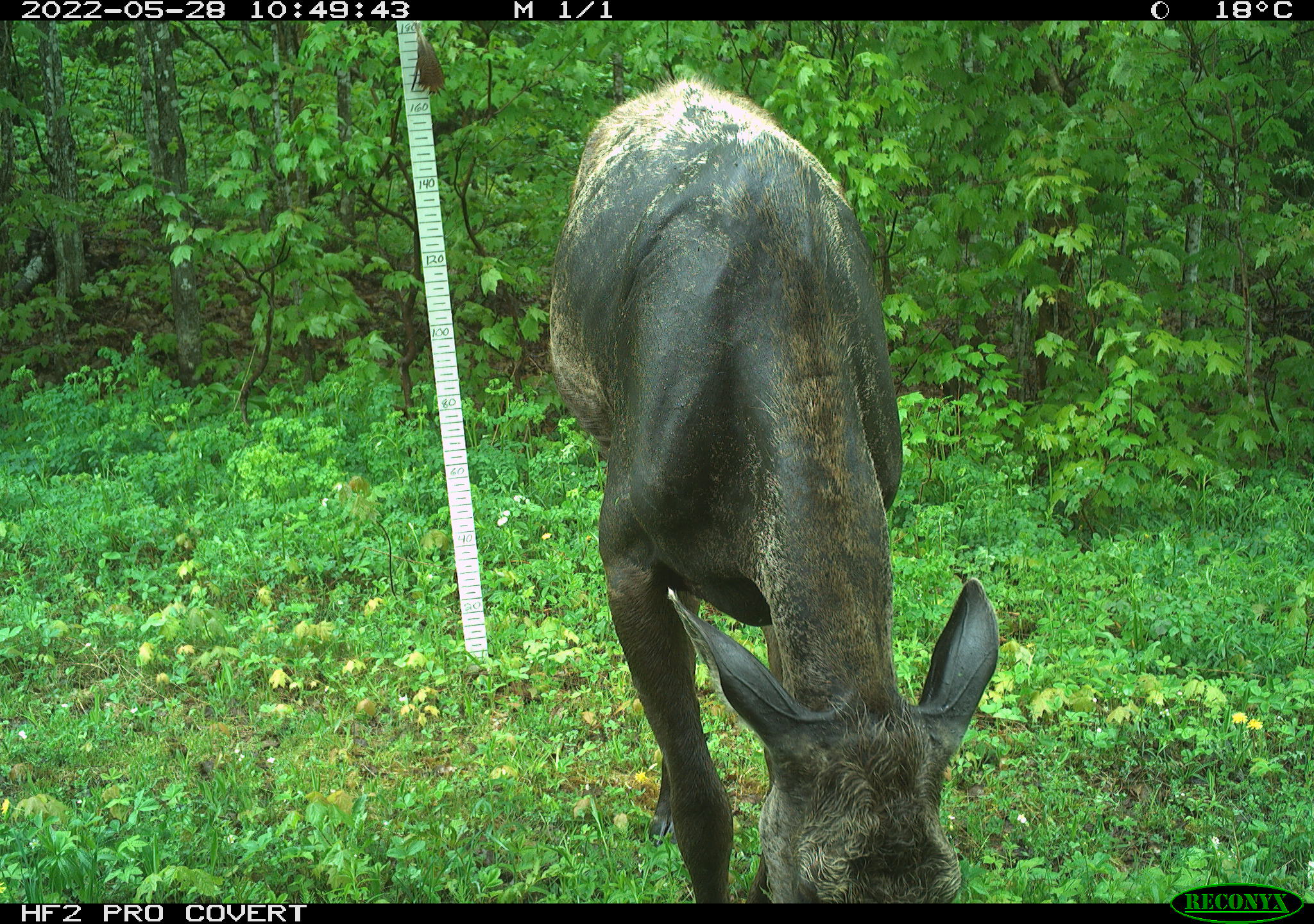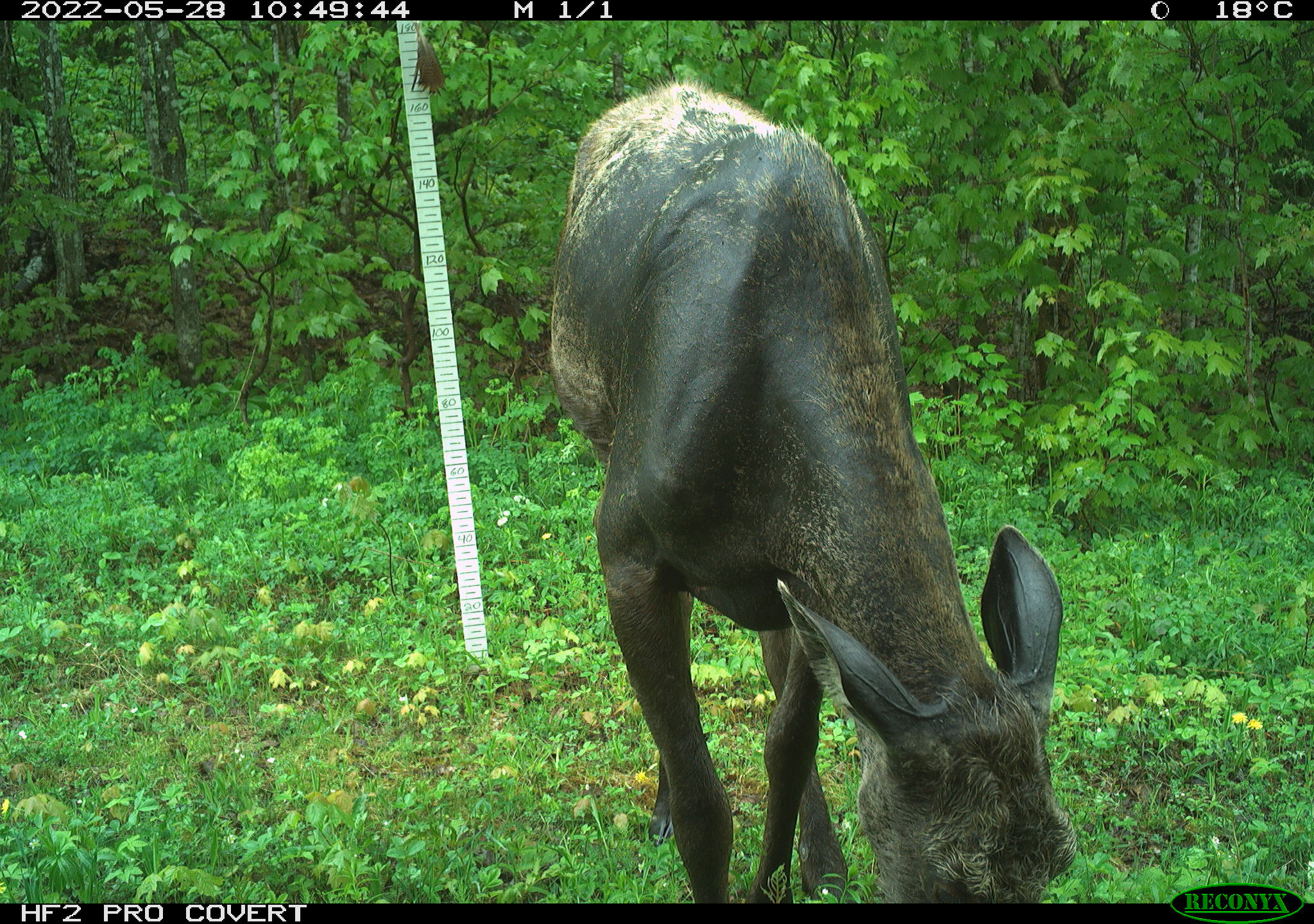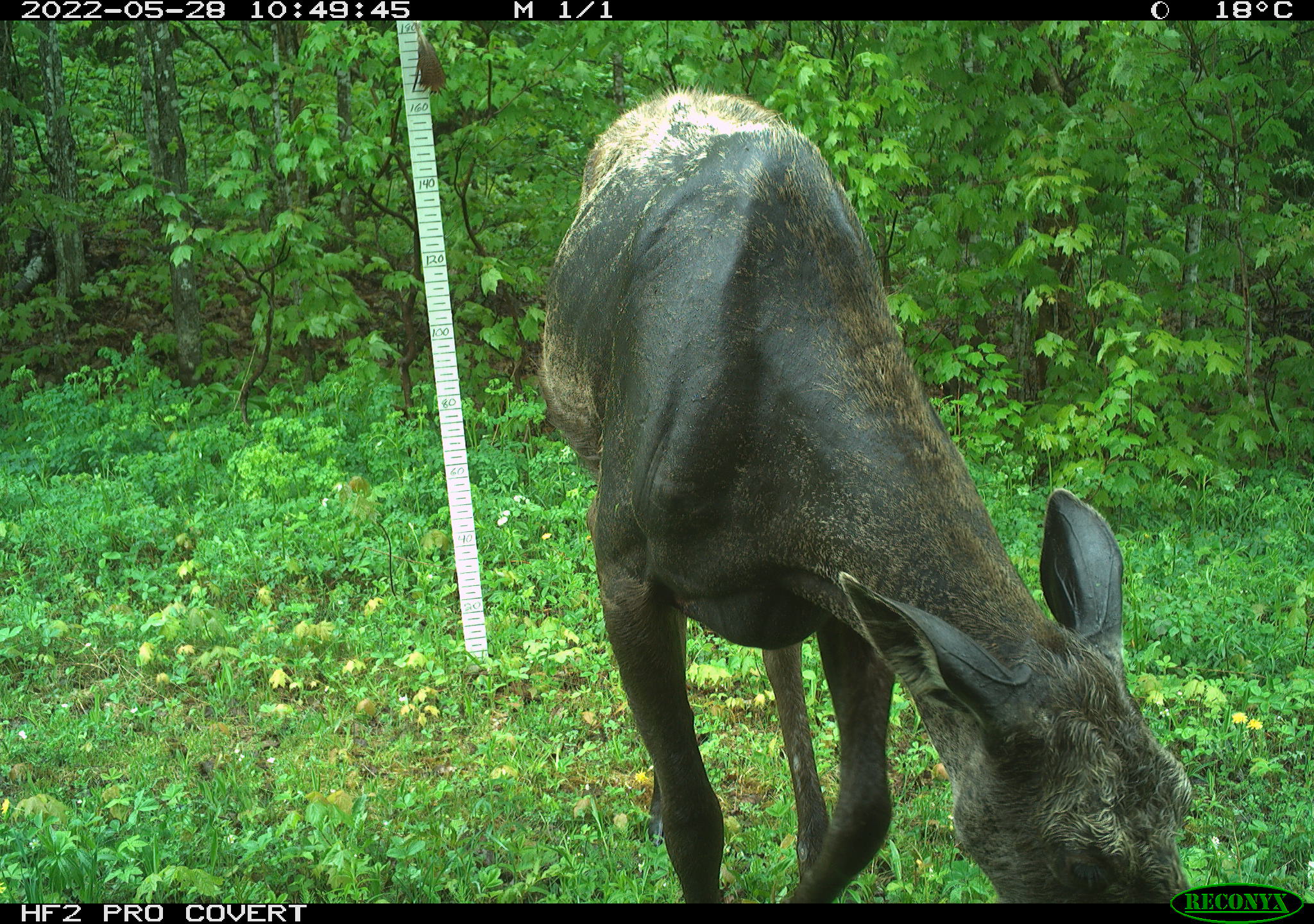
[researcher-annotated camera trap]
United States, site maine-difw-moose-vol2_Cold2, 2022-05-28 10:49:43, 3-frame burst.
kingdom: Animalia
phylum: Chordata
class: Mammalia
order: Artiodactyla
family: Cervidae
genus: Alces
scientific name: Alces alces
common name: moose